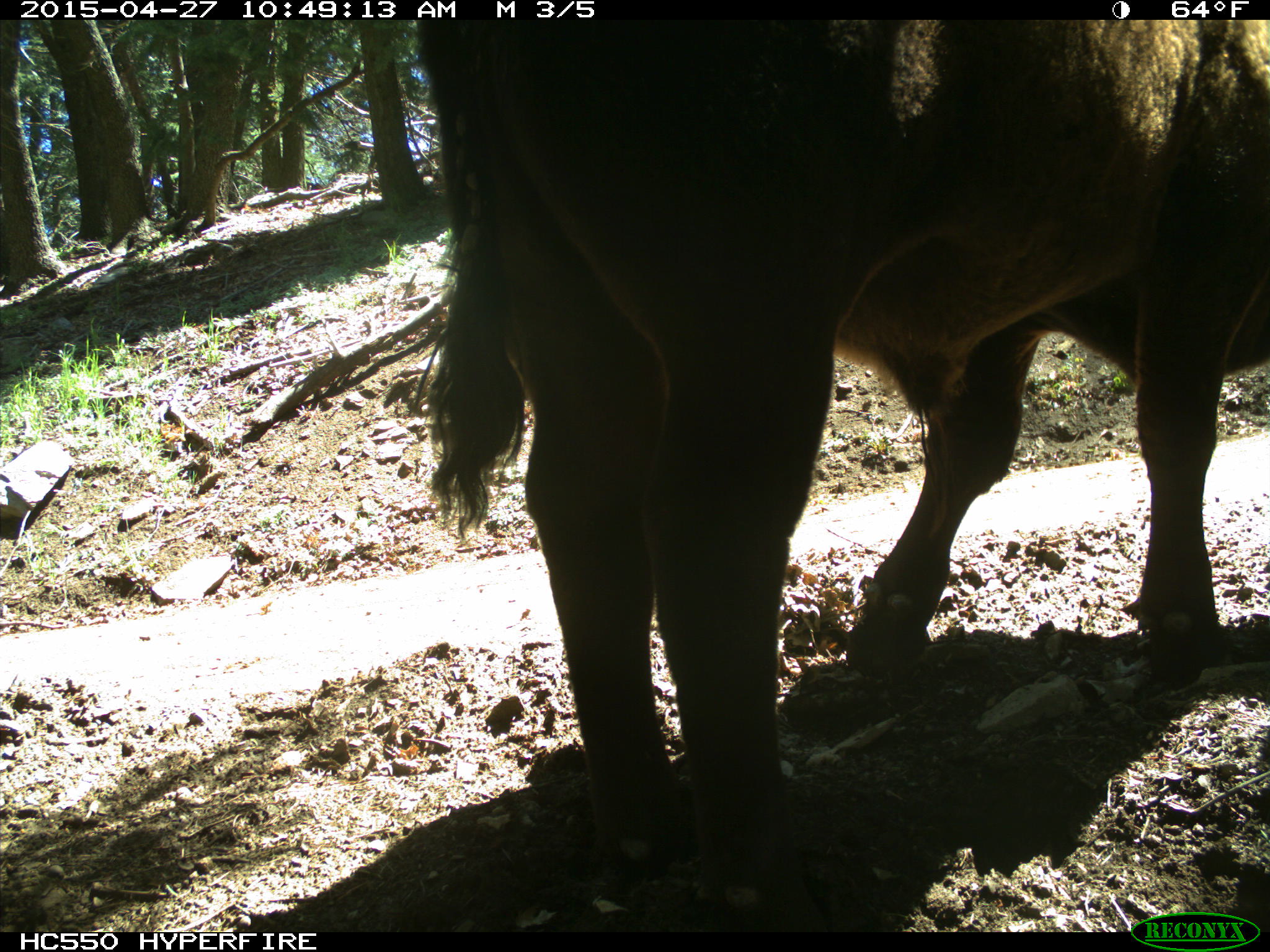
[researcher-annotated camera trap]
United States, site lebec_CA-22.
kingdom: Animalia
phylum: Chordata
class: Mammalia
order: Artiodactyla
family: Bovidae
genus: Bos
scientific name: Bos taurus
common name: domestic cow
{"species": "Bos taurus (domestic cow)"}